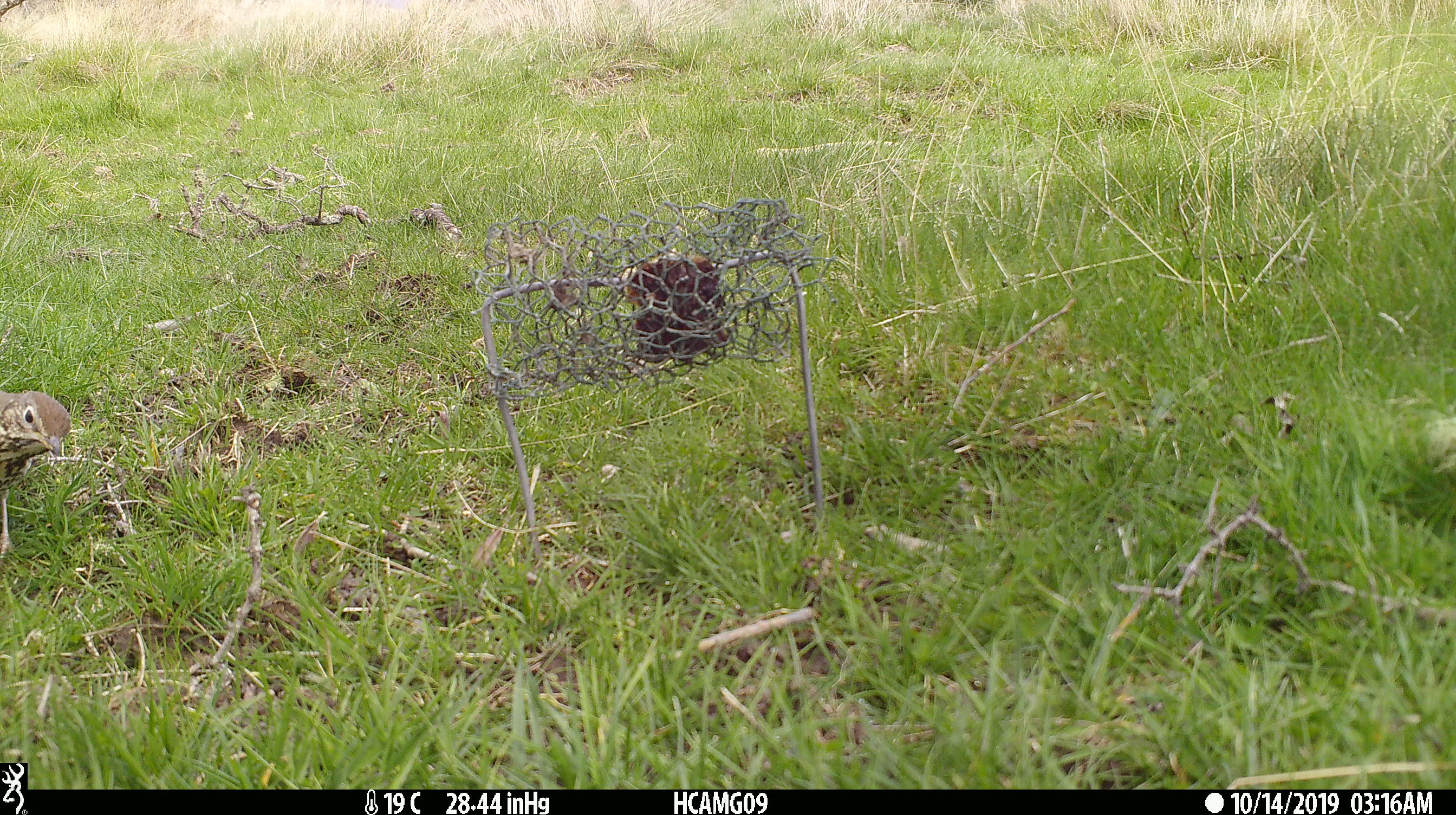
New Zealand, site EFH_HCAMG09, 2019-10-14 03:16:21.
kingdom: Animalia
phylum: Chordata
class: Aves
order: Passeriformes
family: Turdidae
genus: Turdus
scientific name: Turdus philomelos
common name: song thrush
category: thrush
Thrush (song thrush) (Turdus philomelos).